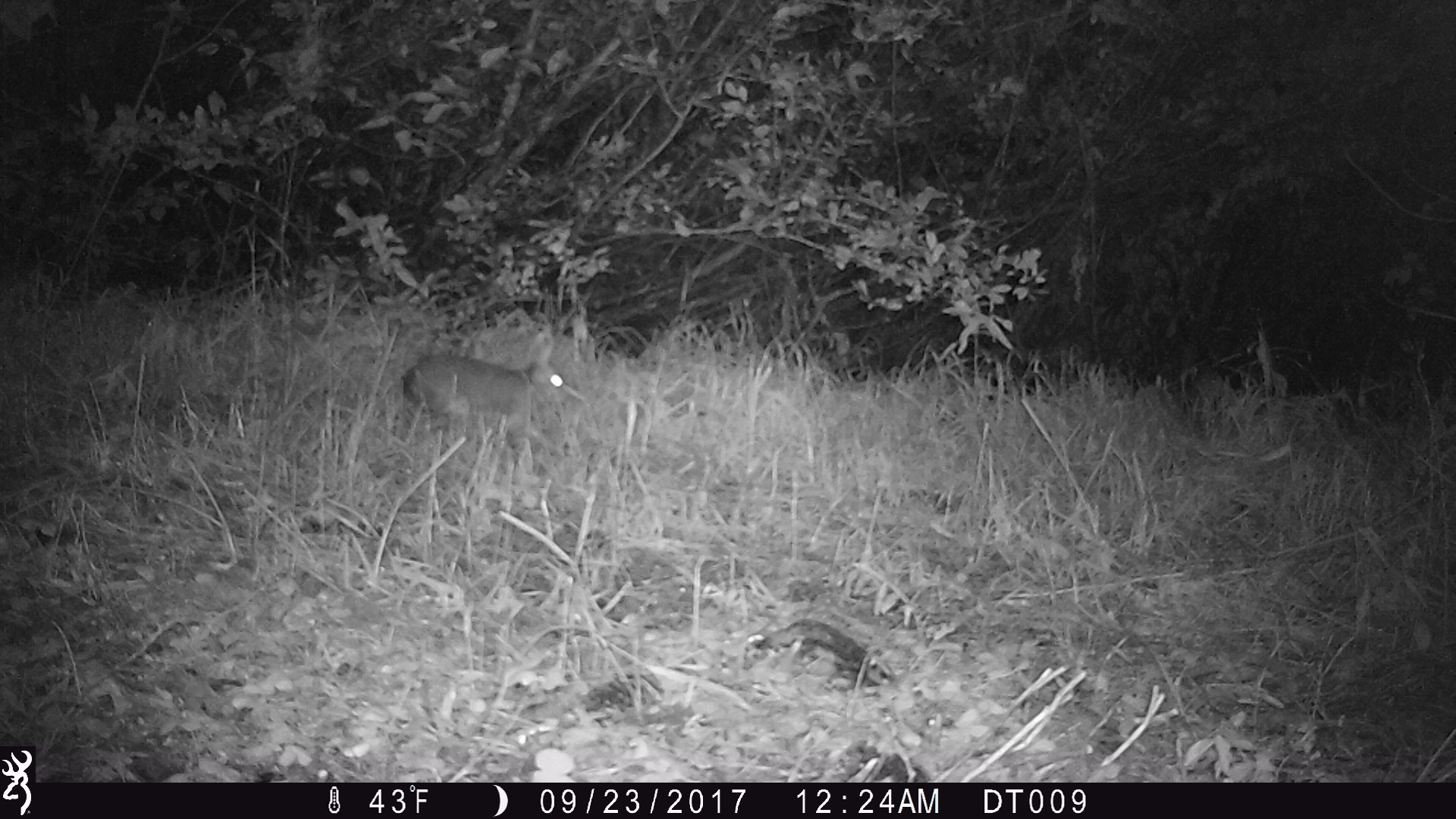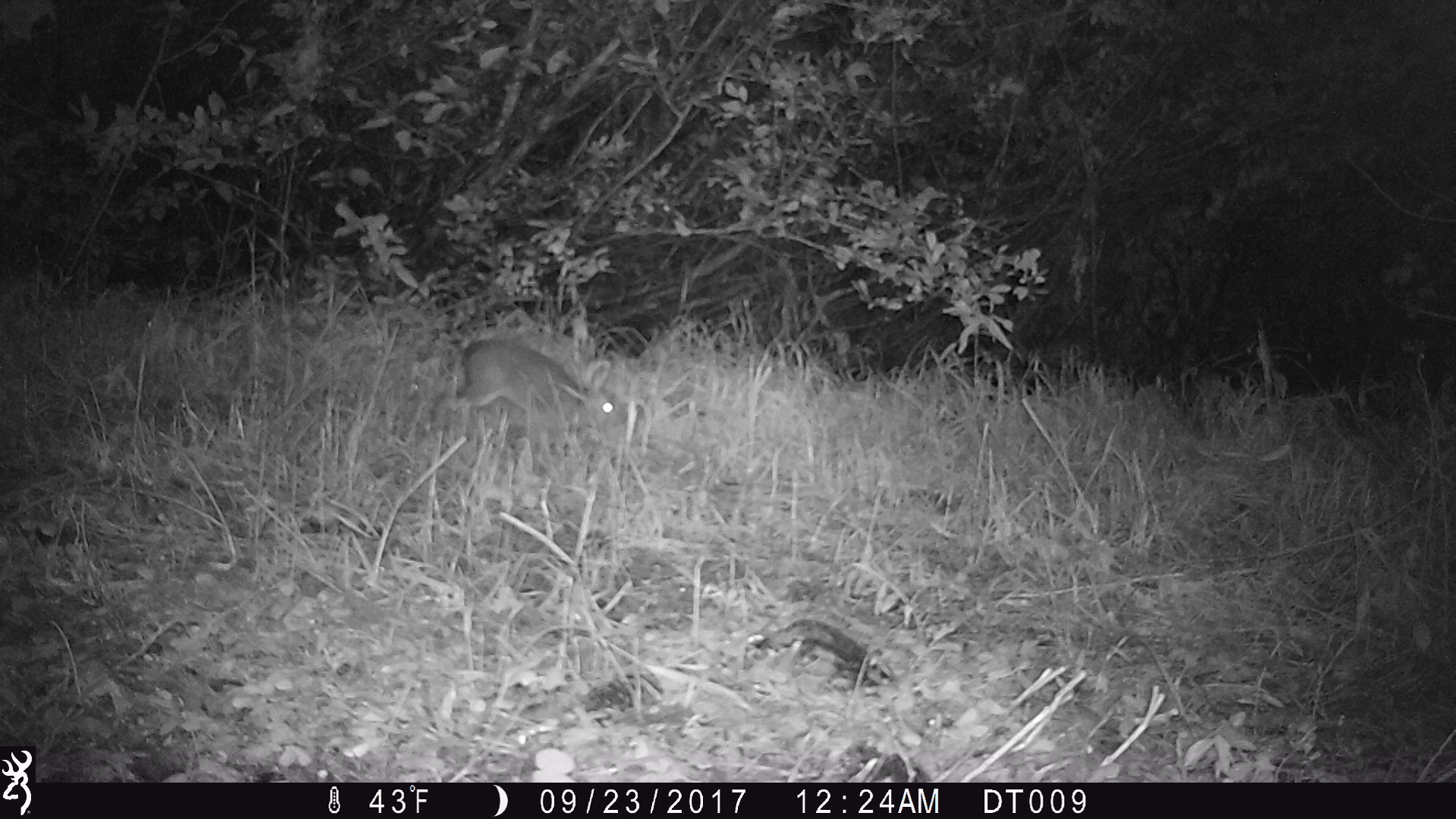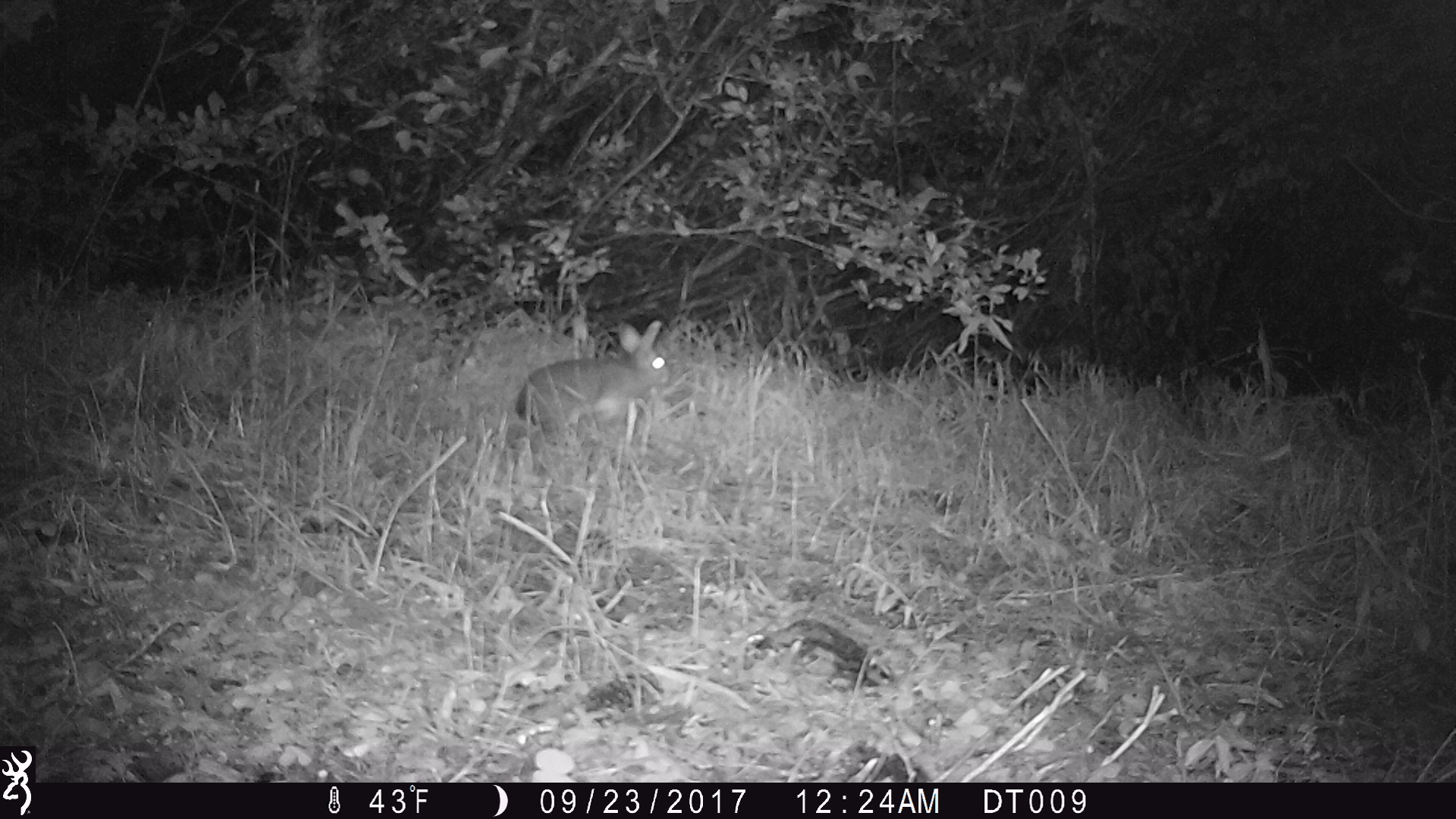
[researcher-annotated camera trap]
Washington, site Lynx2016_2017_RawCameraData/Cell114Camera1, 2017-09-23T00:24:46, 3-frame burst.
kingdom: Animalia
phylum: Chordata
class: Mammalia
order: Lagomorpha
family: Leporidae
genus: Lepus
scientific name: Lepus americanus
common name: snowshoe hare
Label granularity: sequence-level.